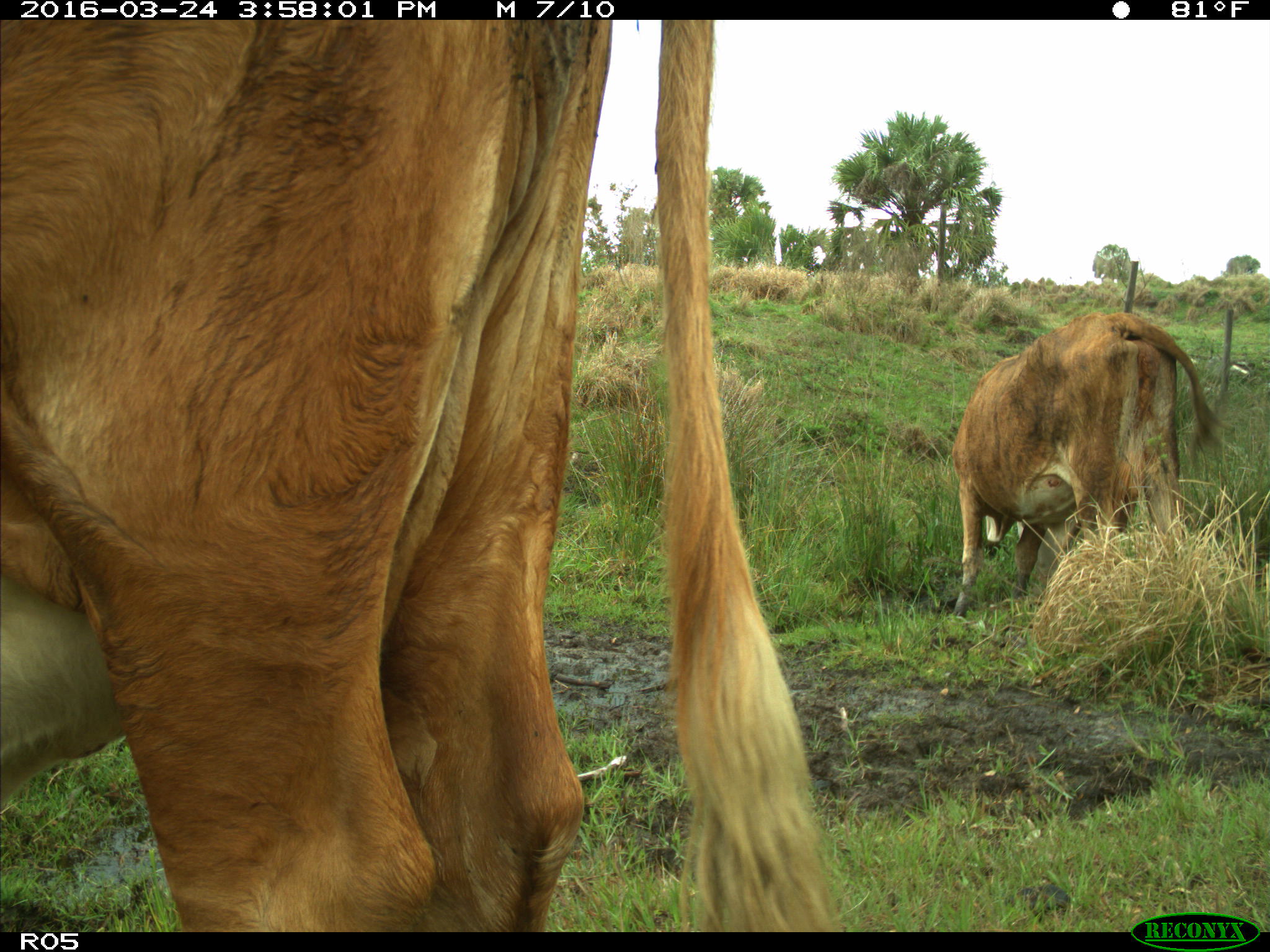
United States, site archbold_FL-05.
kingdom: Animalia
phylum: Chordata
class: Mammalia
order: Artiodactyla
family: Bovidae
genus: Bos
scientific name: Bos taurus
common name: domestic cow